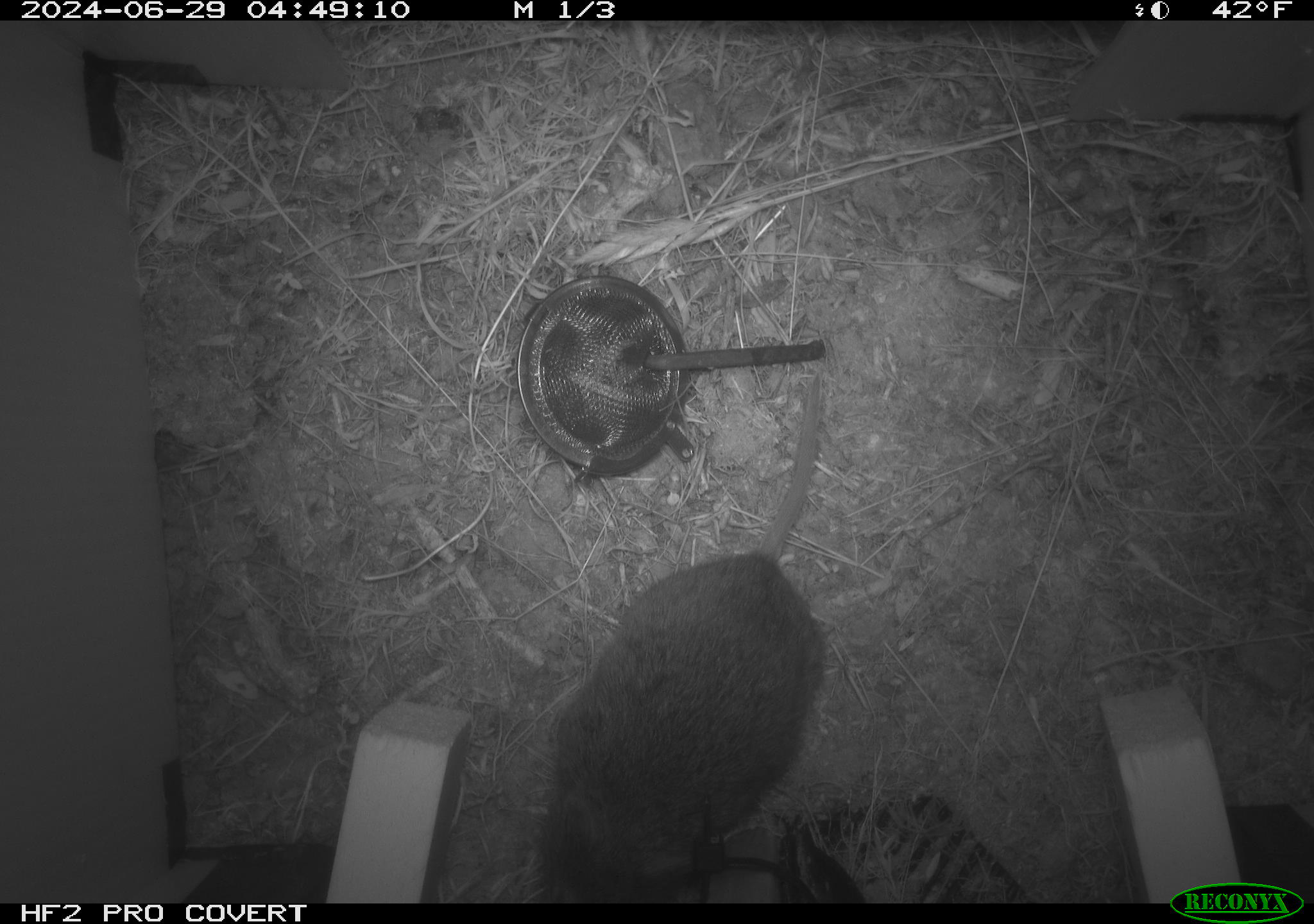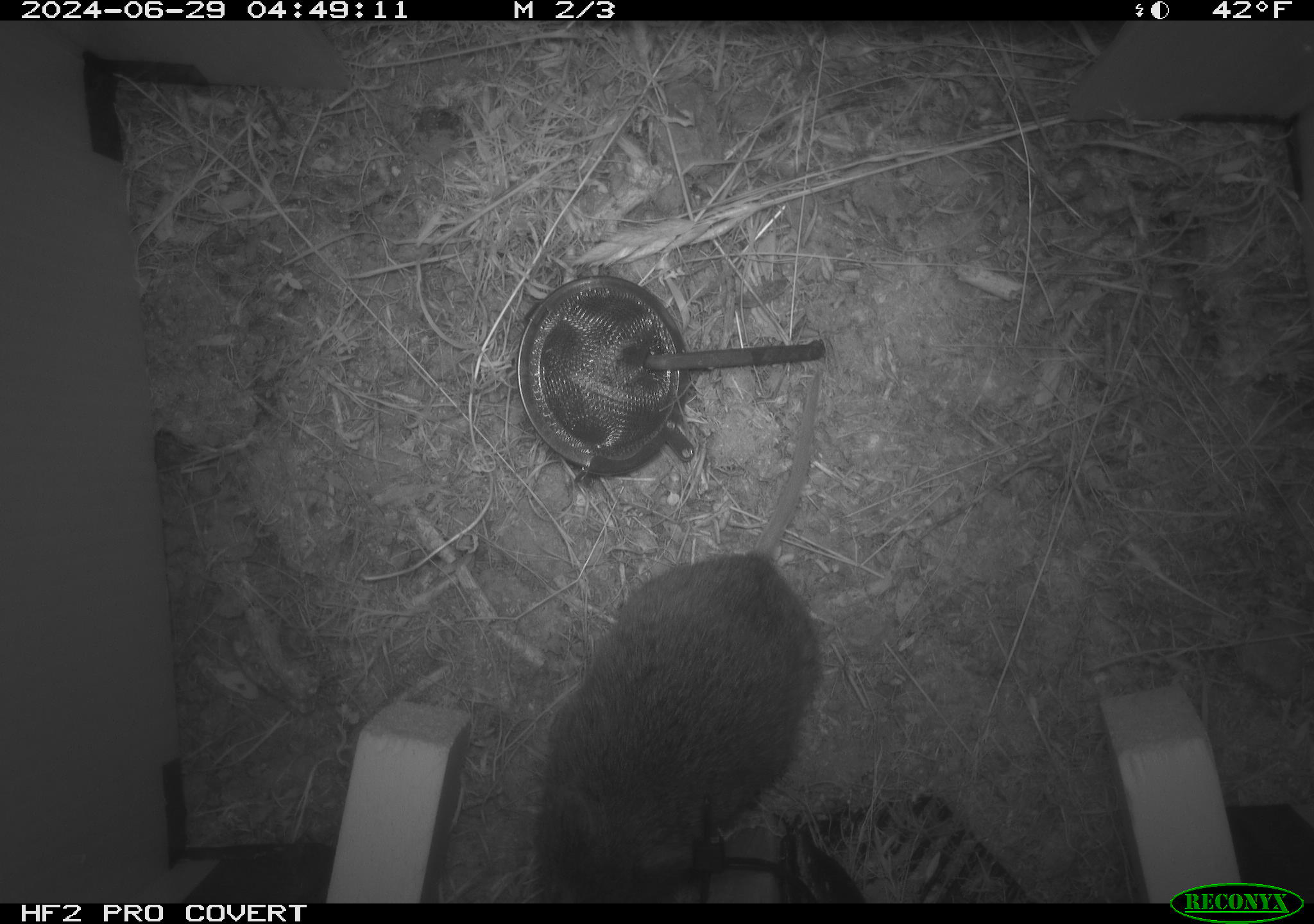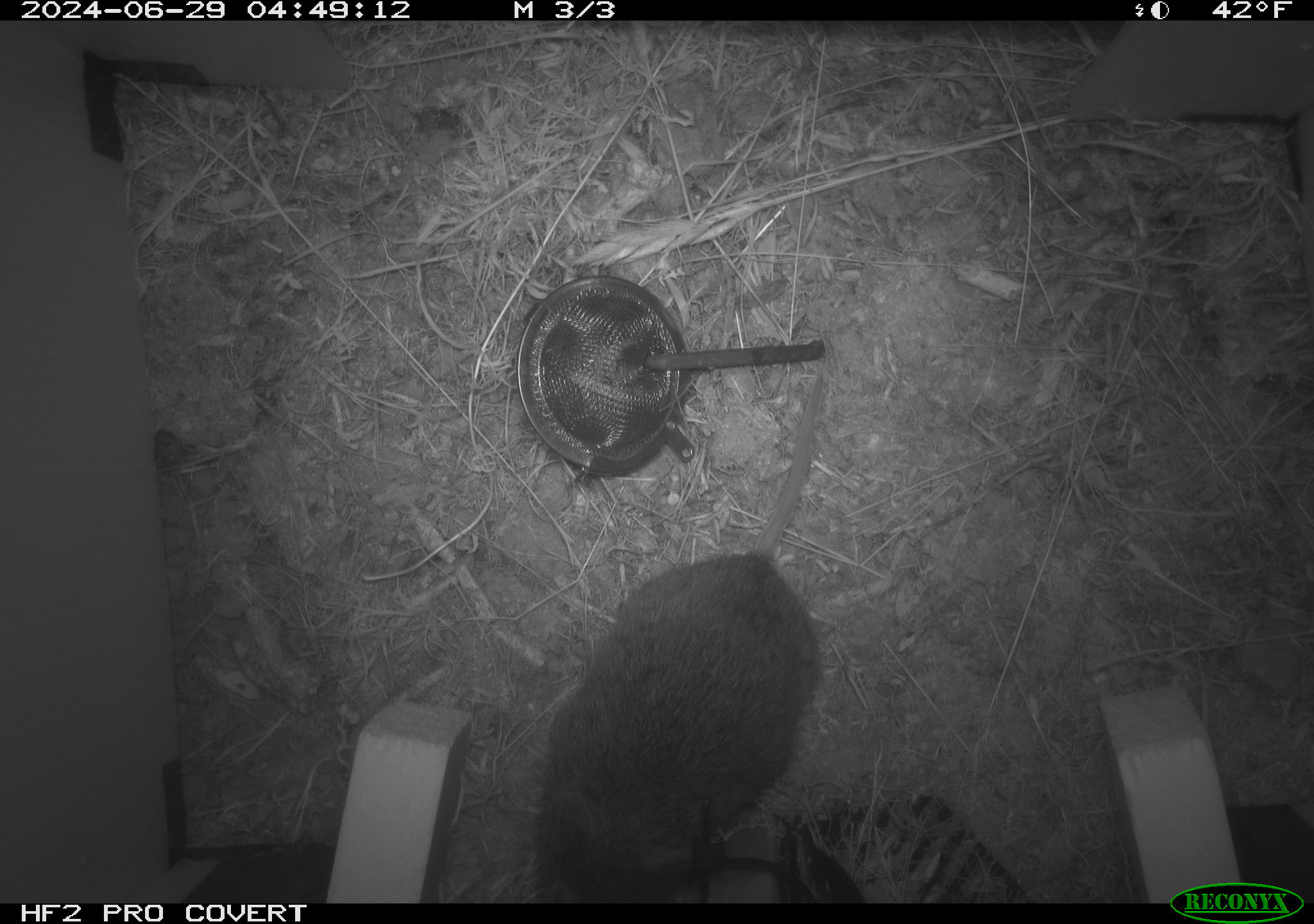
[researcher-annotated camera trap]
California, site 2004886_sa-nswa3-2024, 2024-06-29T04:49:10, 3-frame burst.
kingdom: Animalia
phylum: Chordata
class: Mammalia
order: Rodentia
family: Cricetidae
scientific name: Arvicolinae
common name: voles, lemmings, and muskrats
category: arvicolinae subfamily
Arvicolinae subfamily (voles, lemmings, and muskrats) (Arvicolinae).